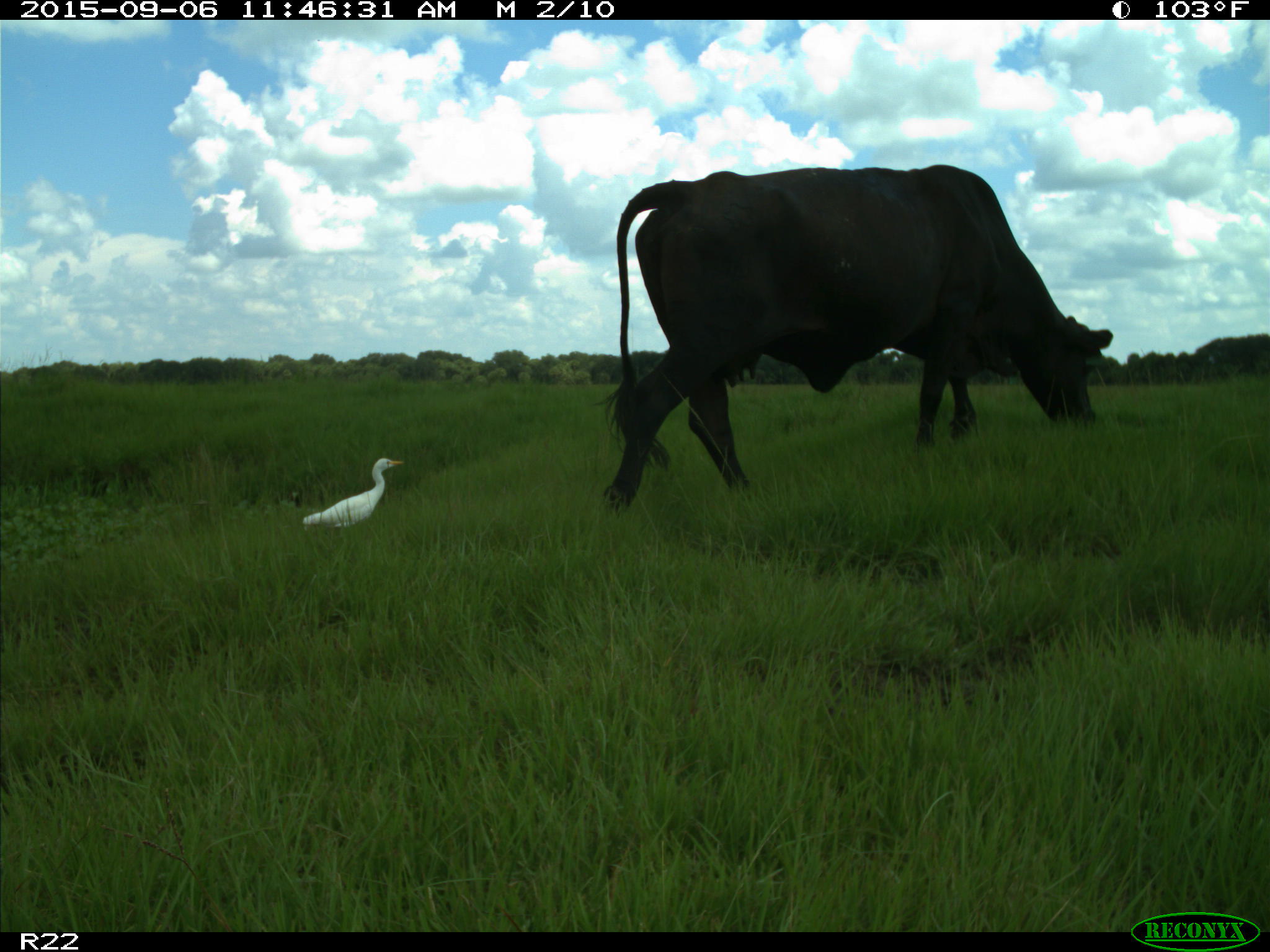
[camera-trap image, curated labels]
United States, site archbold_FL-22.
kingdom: Animalia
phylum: Chordata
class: Mammalia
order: Artiodactyla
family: Bovidae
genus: Bos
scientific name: Bos taurus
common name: domestic cow